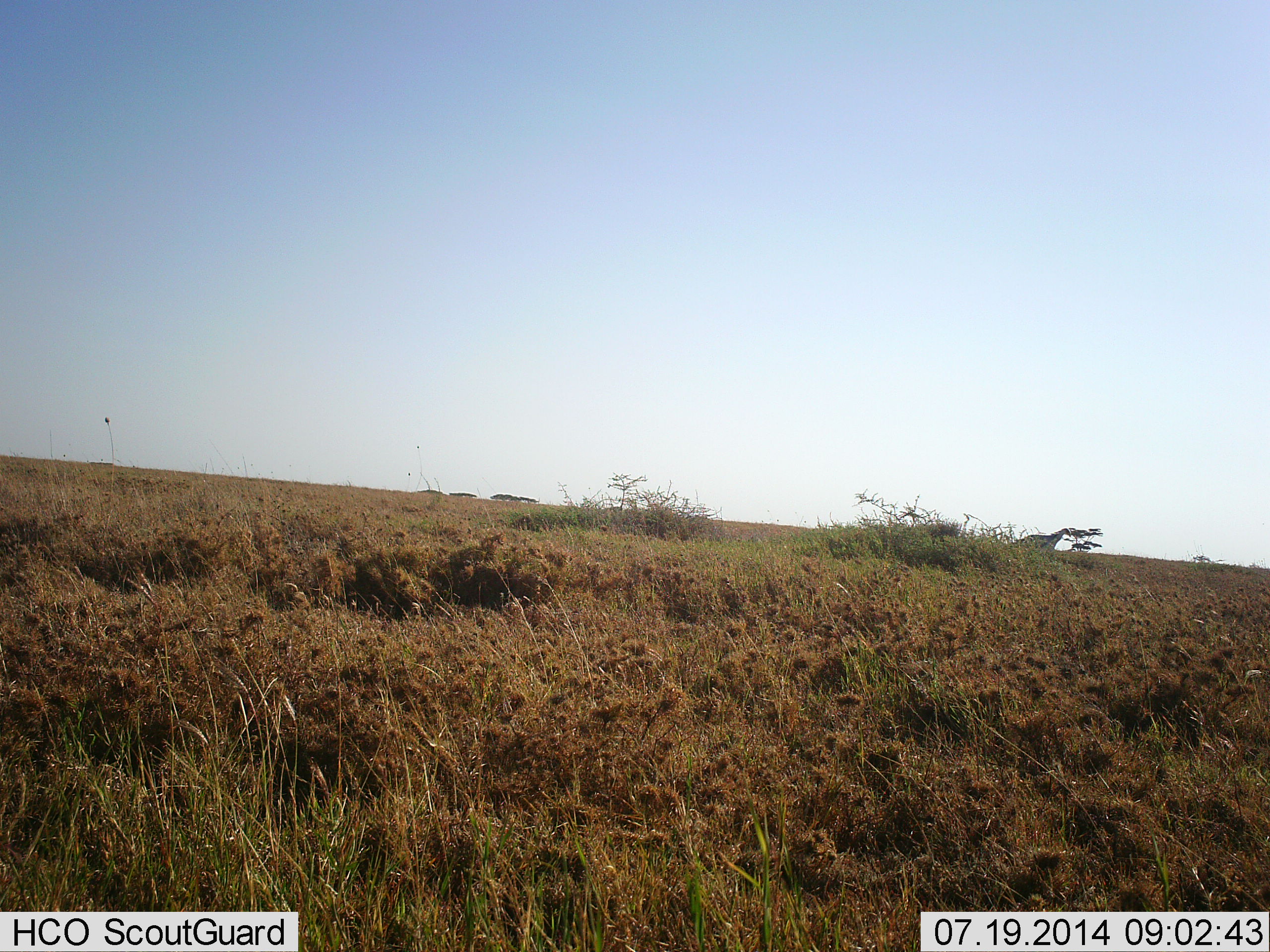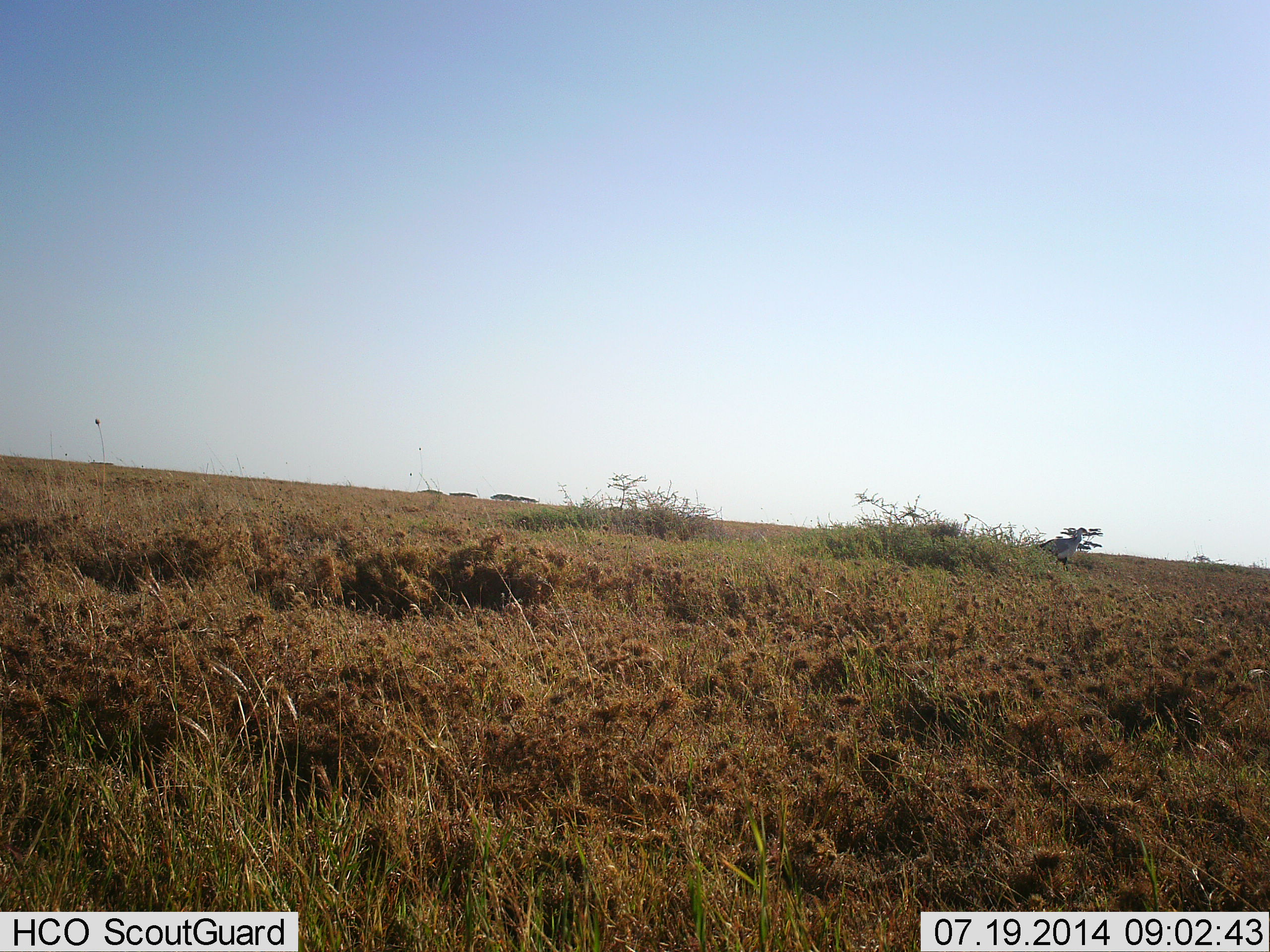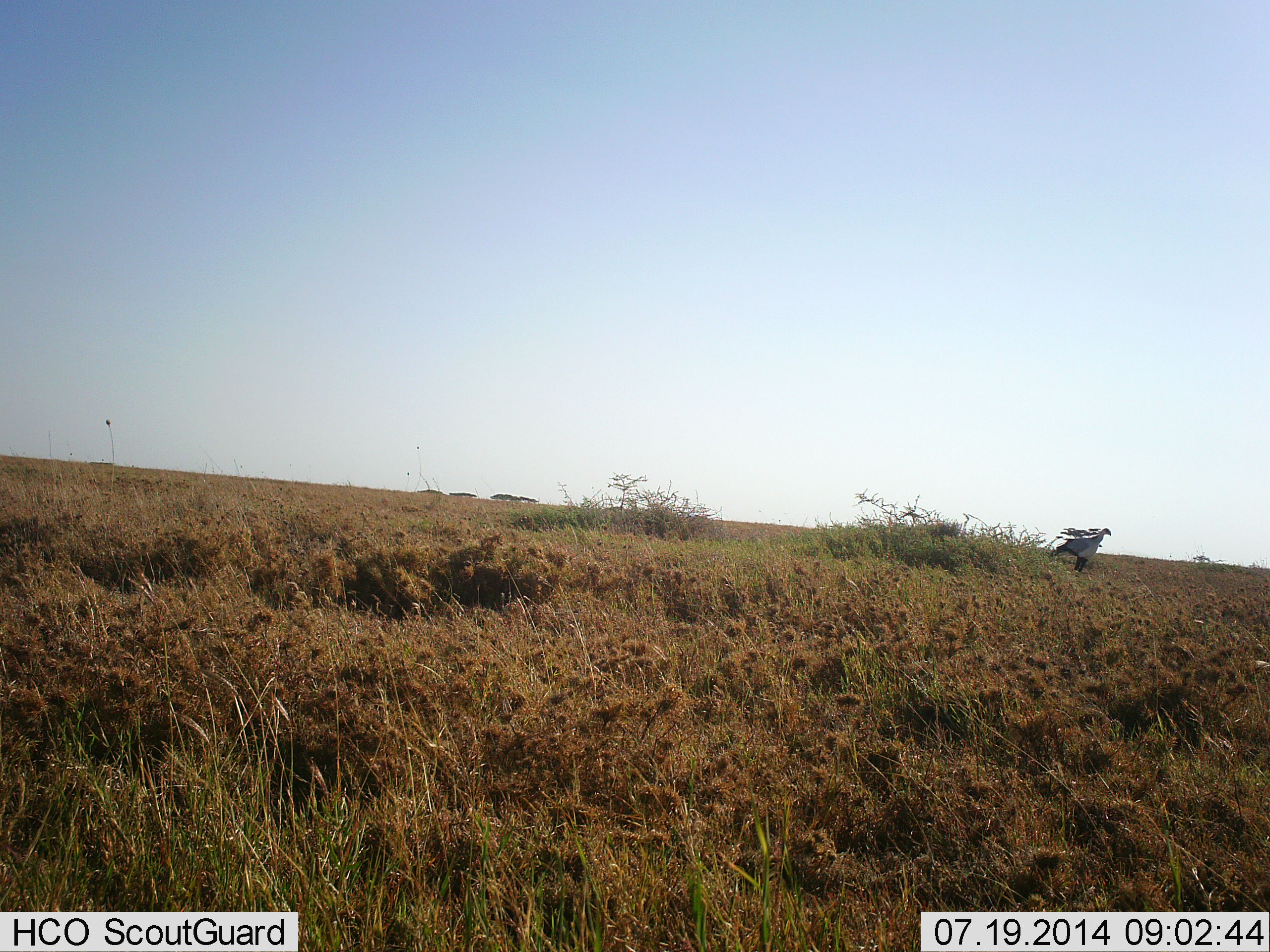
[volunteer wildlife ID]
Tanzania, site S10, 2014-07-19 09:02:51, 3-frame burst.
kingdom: Animalia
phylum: Chordata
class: Aves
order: Accipitriformes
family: Sagittariidae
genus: Sagittarius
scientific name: Sagittarius serpentarius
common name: secretary bird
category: secretarybird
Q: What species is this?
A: Secretarybird (secretary bird) (Sagittarius serpentarius).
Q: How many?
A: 1.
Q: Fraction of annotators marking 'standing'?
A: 0%.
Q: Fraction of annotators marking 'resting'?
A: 0%.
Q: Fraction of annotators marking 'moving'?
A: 100%.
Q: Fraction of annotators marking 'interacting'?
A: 0%.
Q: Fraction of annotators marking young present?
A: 0%.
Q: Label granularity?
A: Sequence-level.